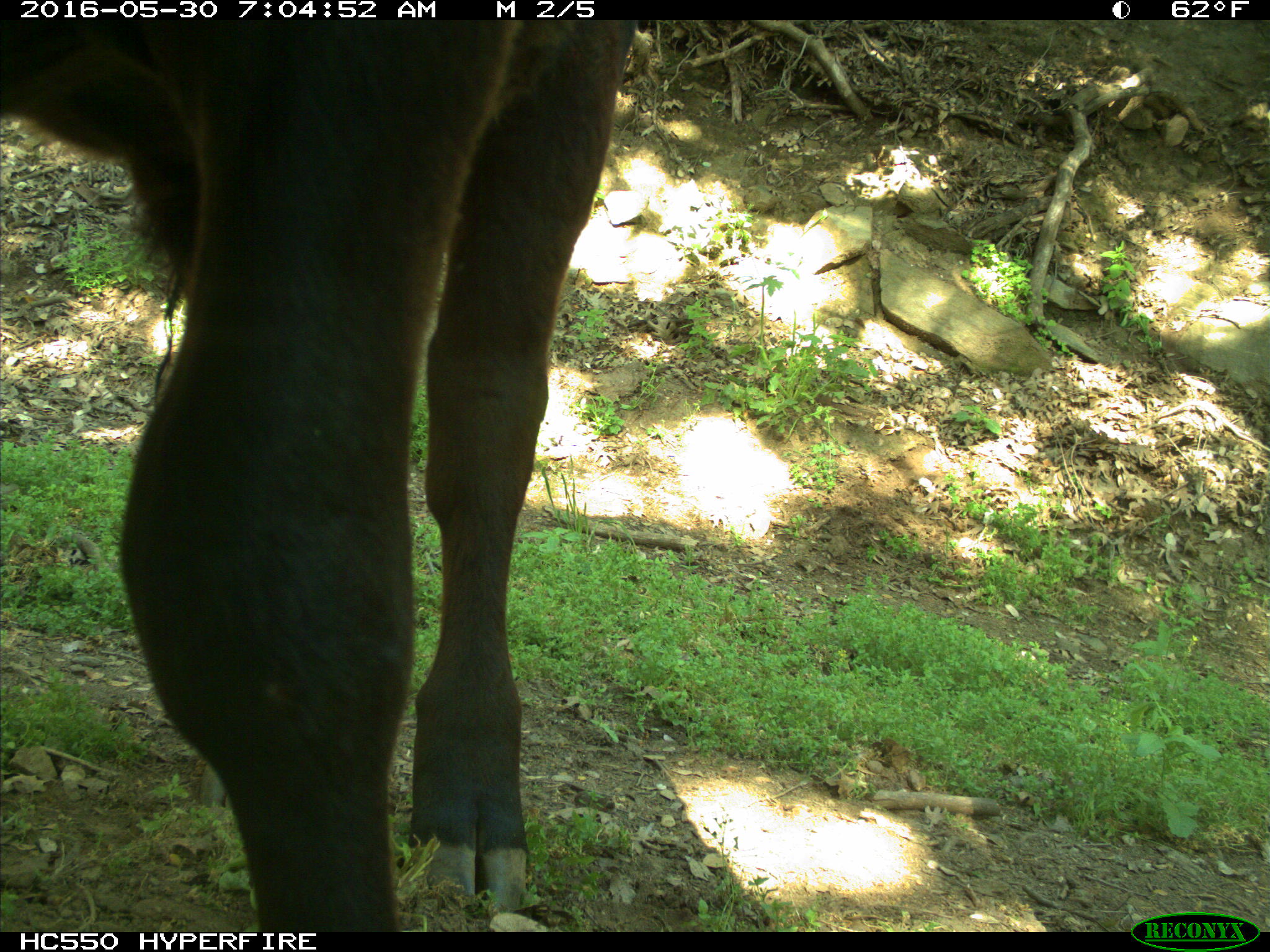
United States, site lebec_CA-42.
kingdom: Animalia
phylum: Chordata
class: Mammalia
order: Artiodactyla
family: Bovidae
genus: Bos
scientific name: Bos taurus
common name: domestic cow